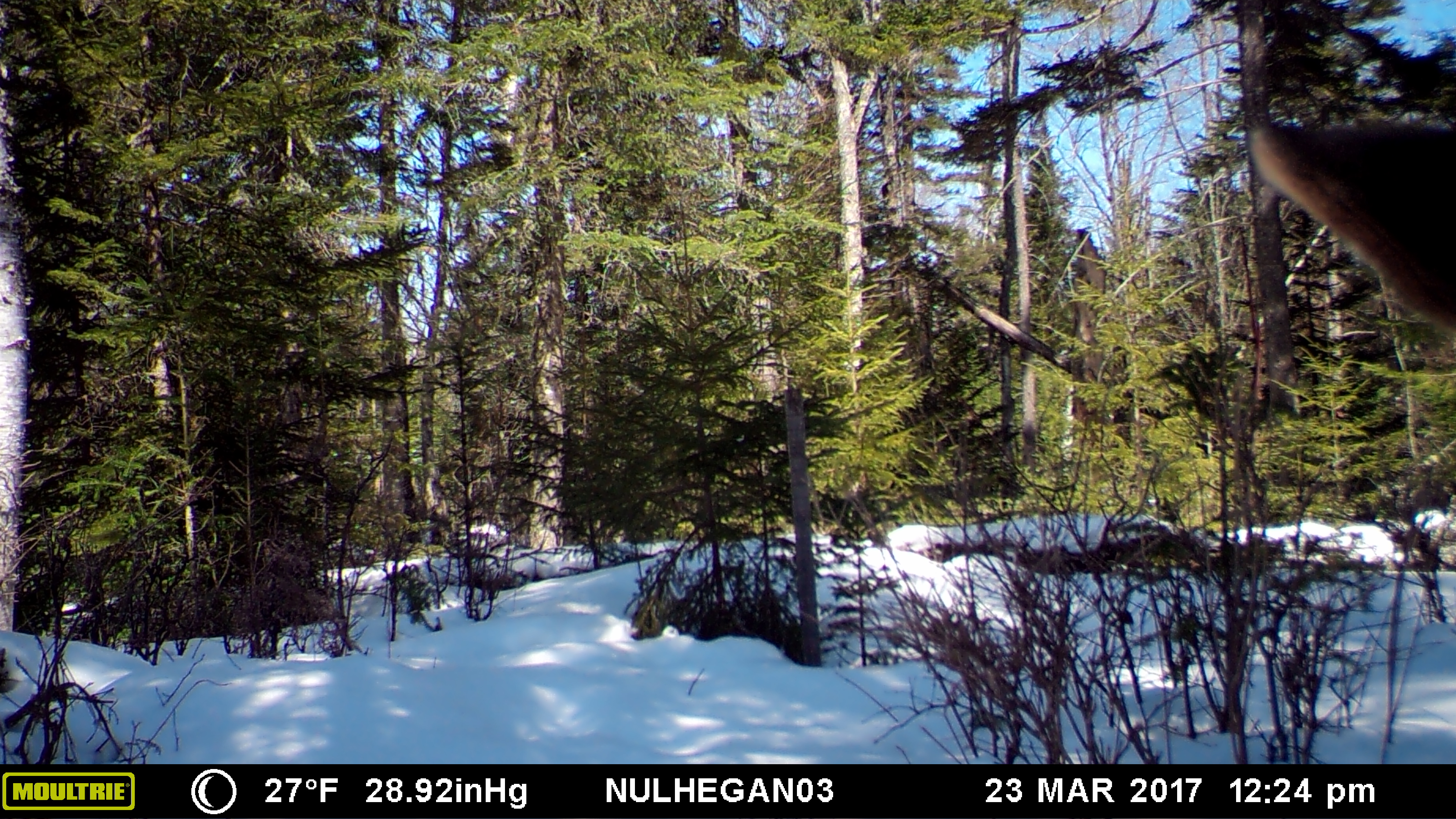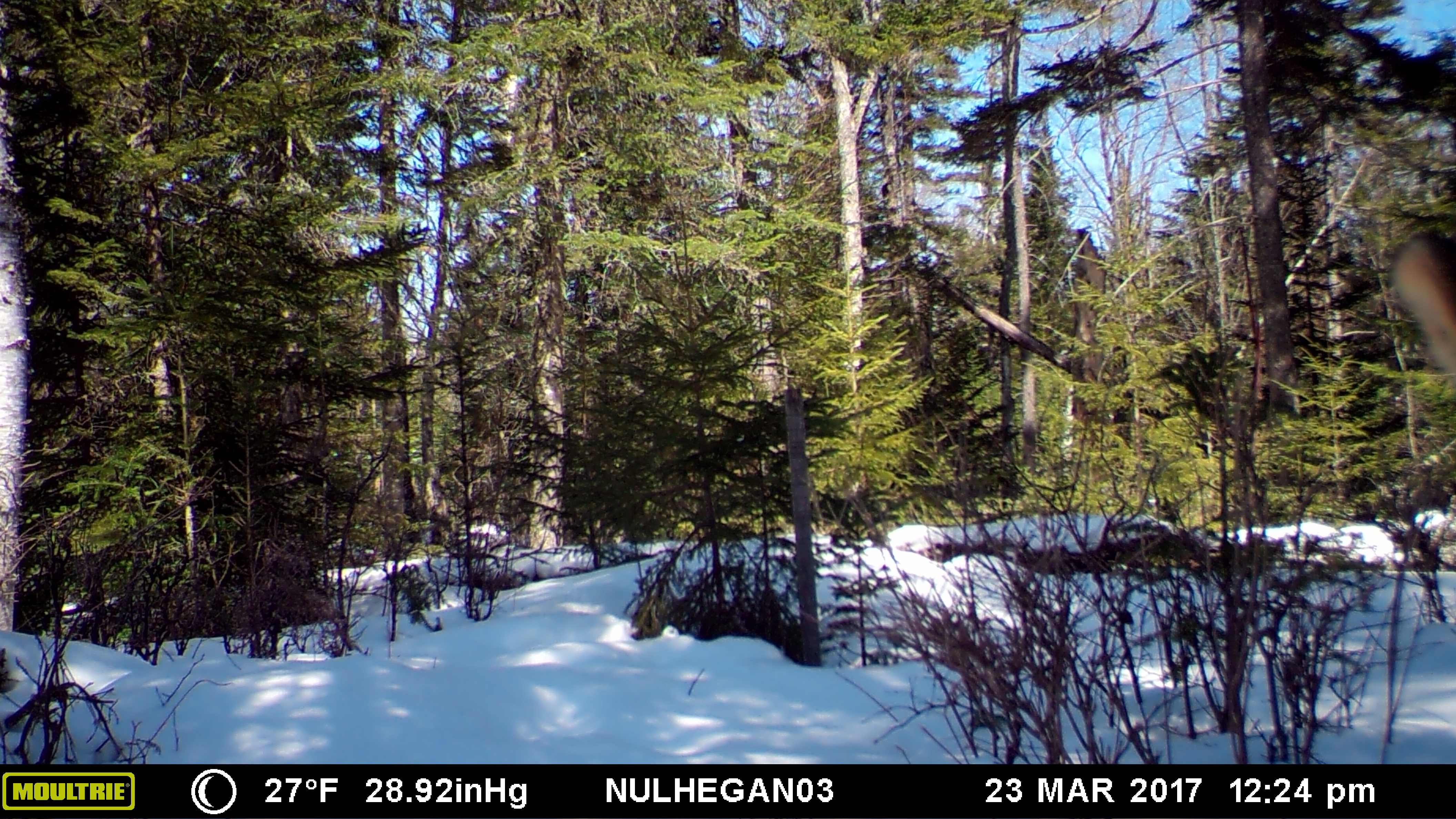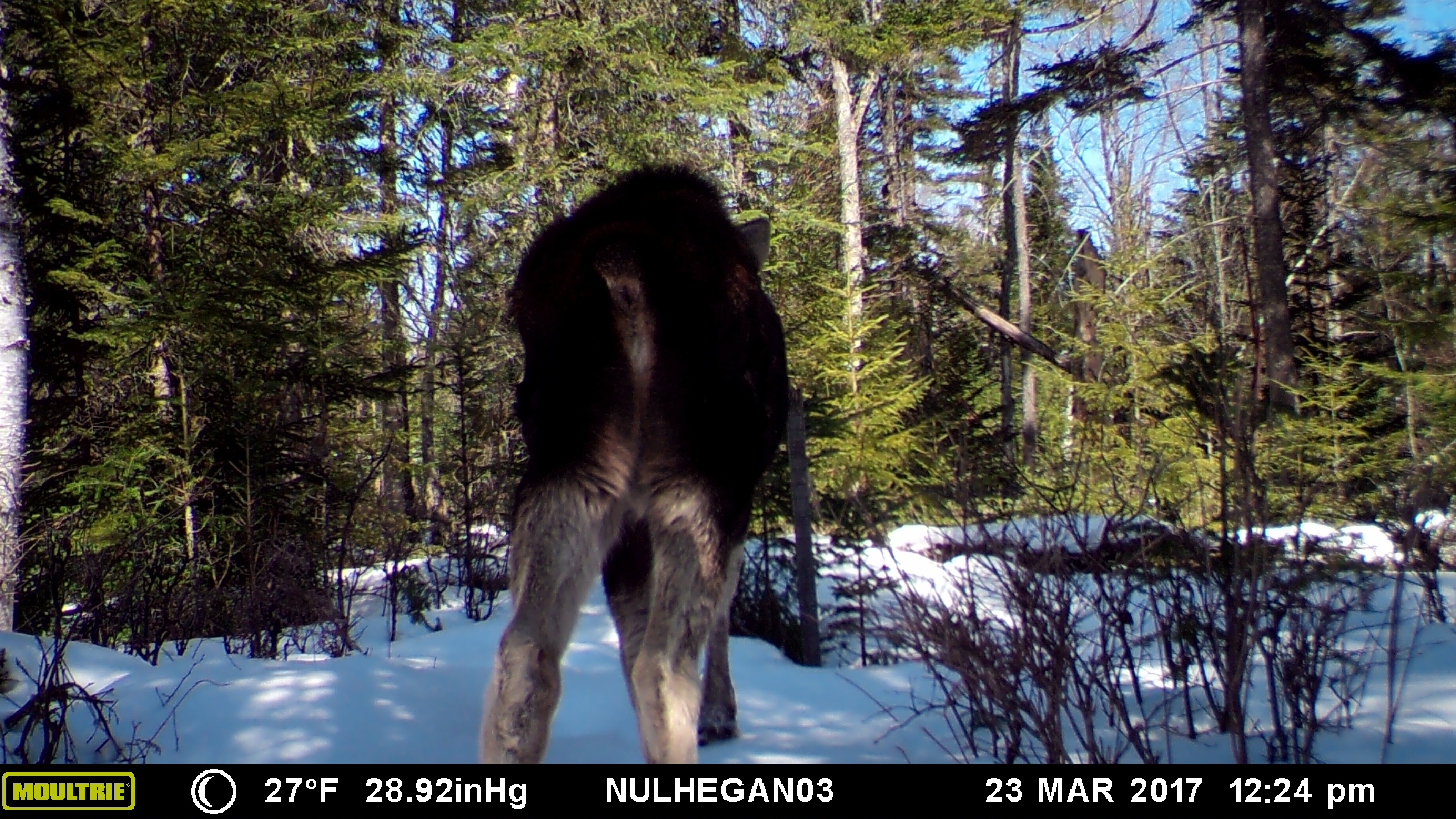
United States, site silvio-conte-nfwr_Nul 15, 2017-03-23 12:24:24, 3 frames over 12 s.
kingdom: Animalia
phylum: Chordata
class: Mammalia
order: Artiodactyla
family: Cervidae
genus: Alces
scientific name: Alces alces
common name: moose